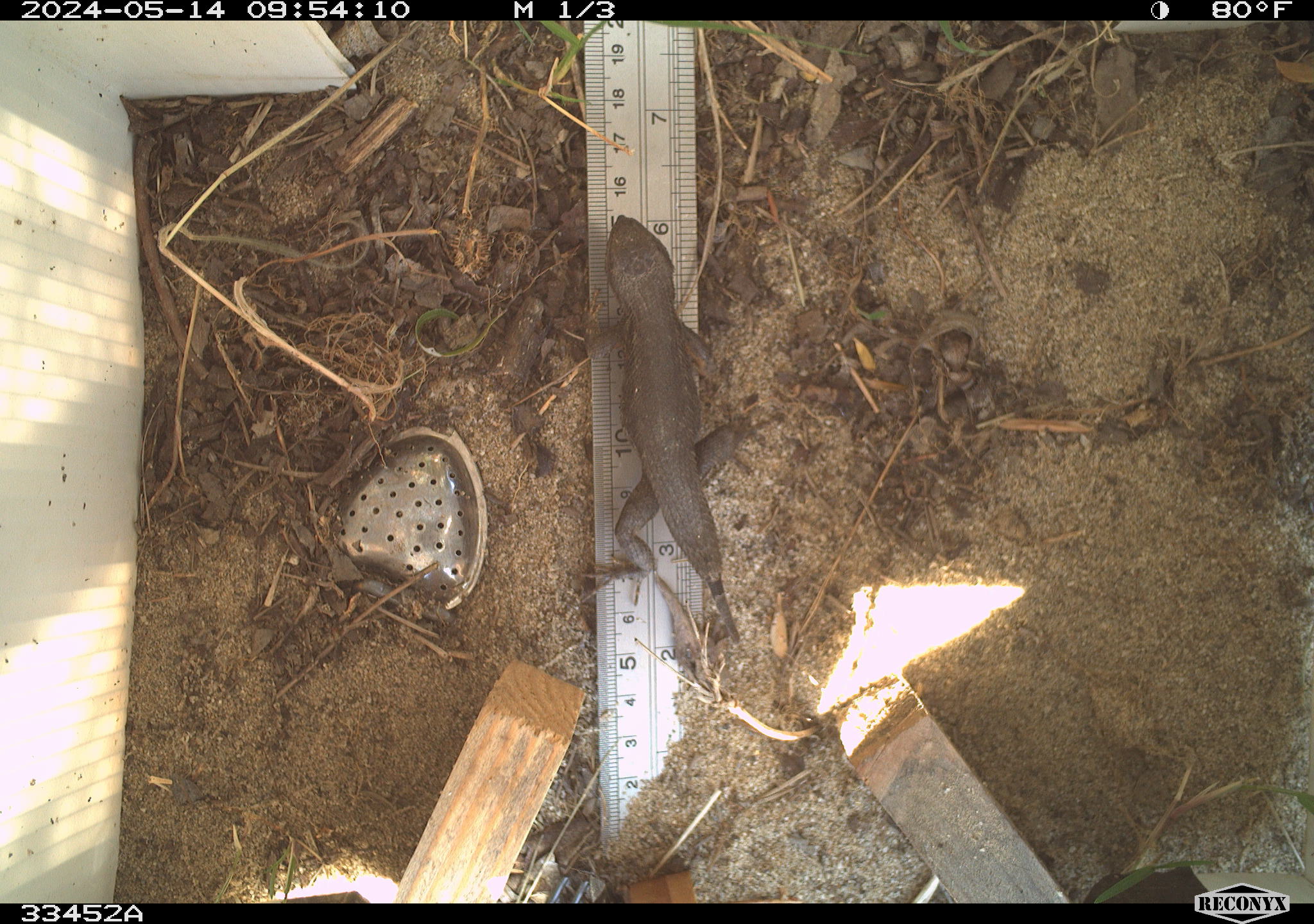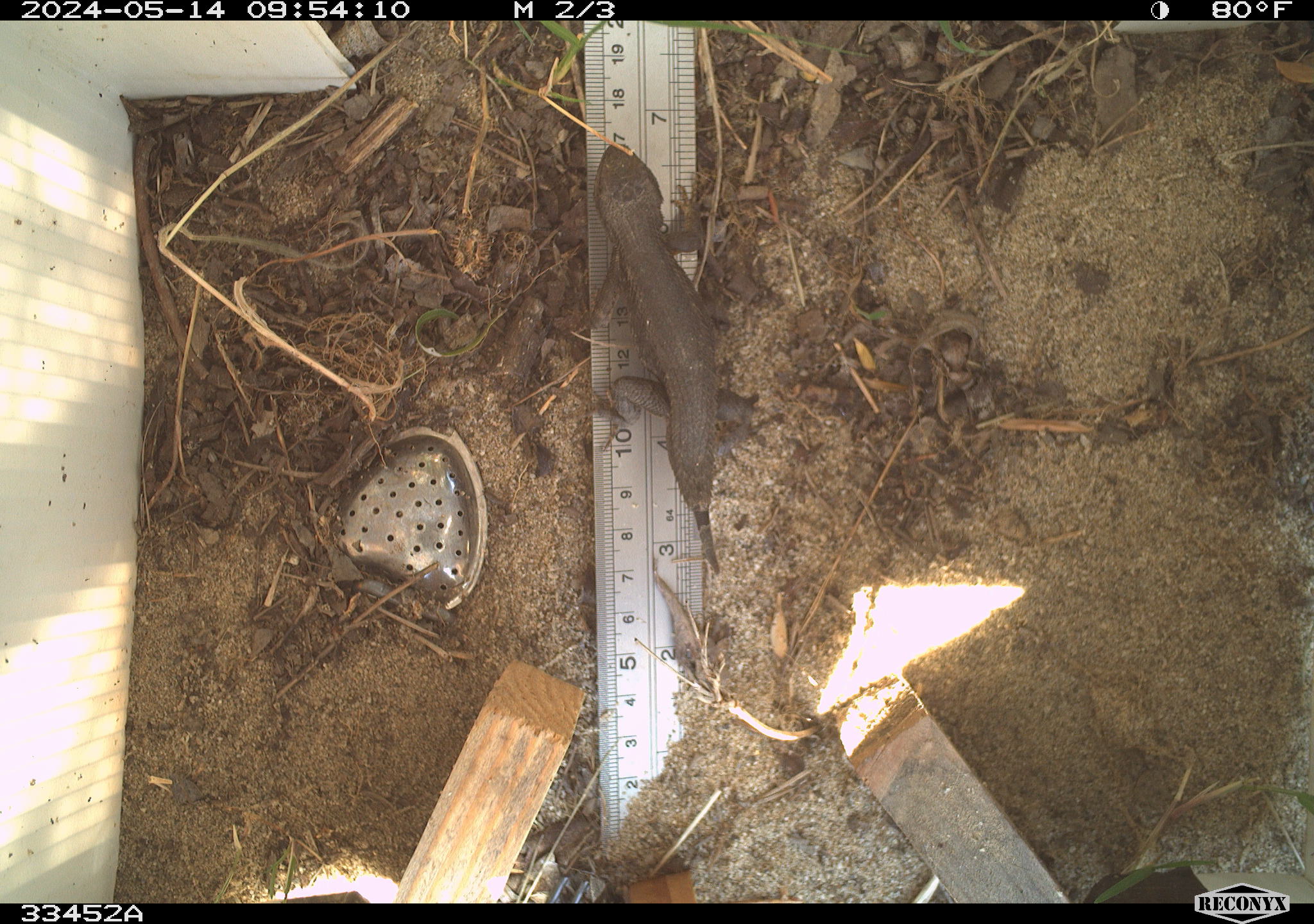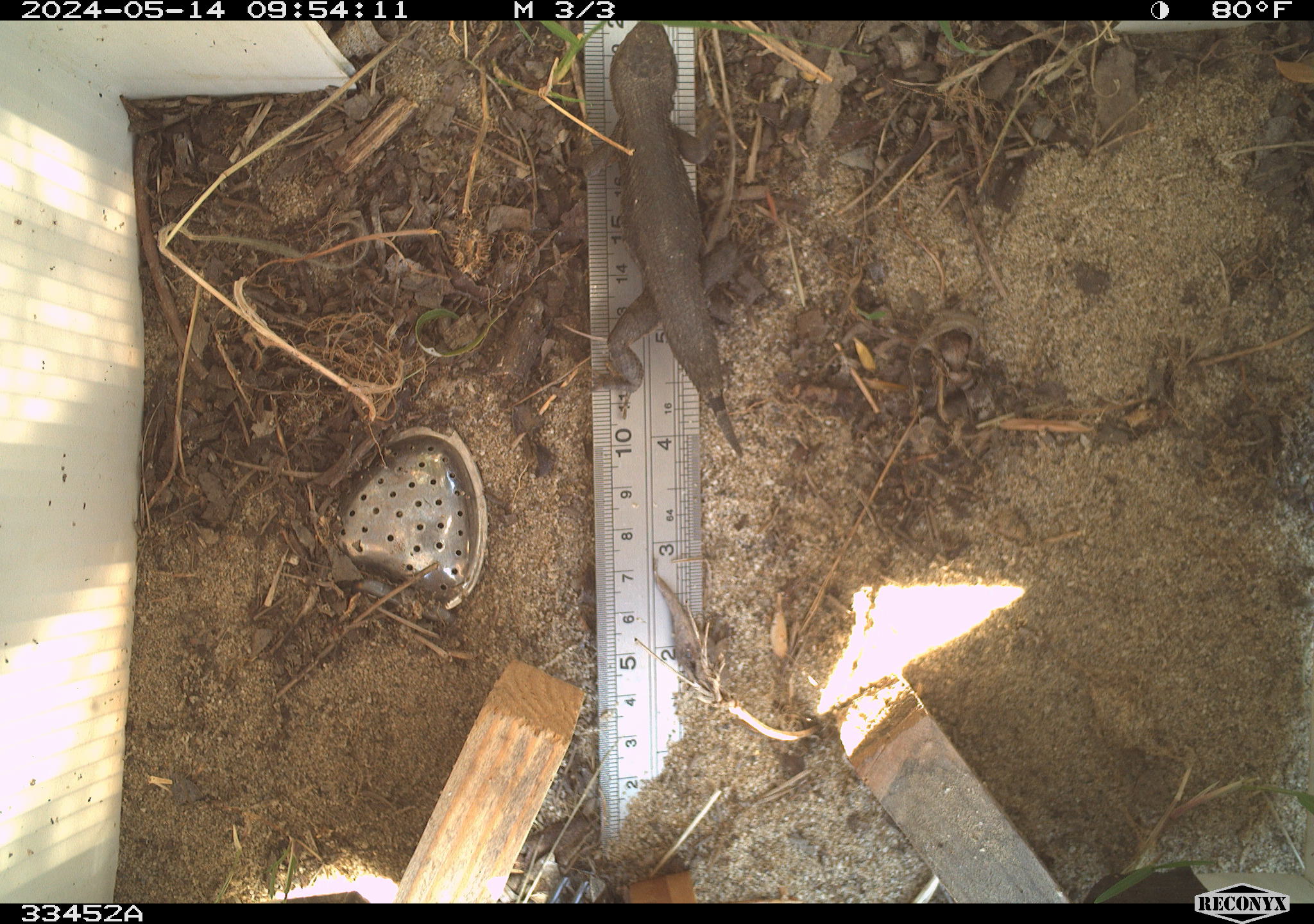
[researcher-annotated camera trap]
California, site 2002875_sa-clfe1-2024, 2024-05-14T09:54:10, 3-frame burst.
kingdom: Animalia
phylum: Chordata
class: Reptilia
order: Squamata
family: Phrynosomatidae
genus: Sceloporus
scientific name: Sceloporus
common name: spiny lizards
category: sceloporus species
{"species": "sceloporus species (spiny lizards) (Sceloporus)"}